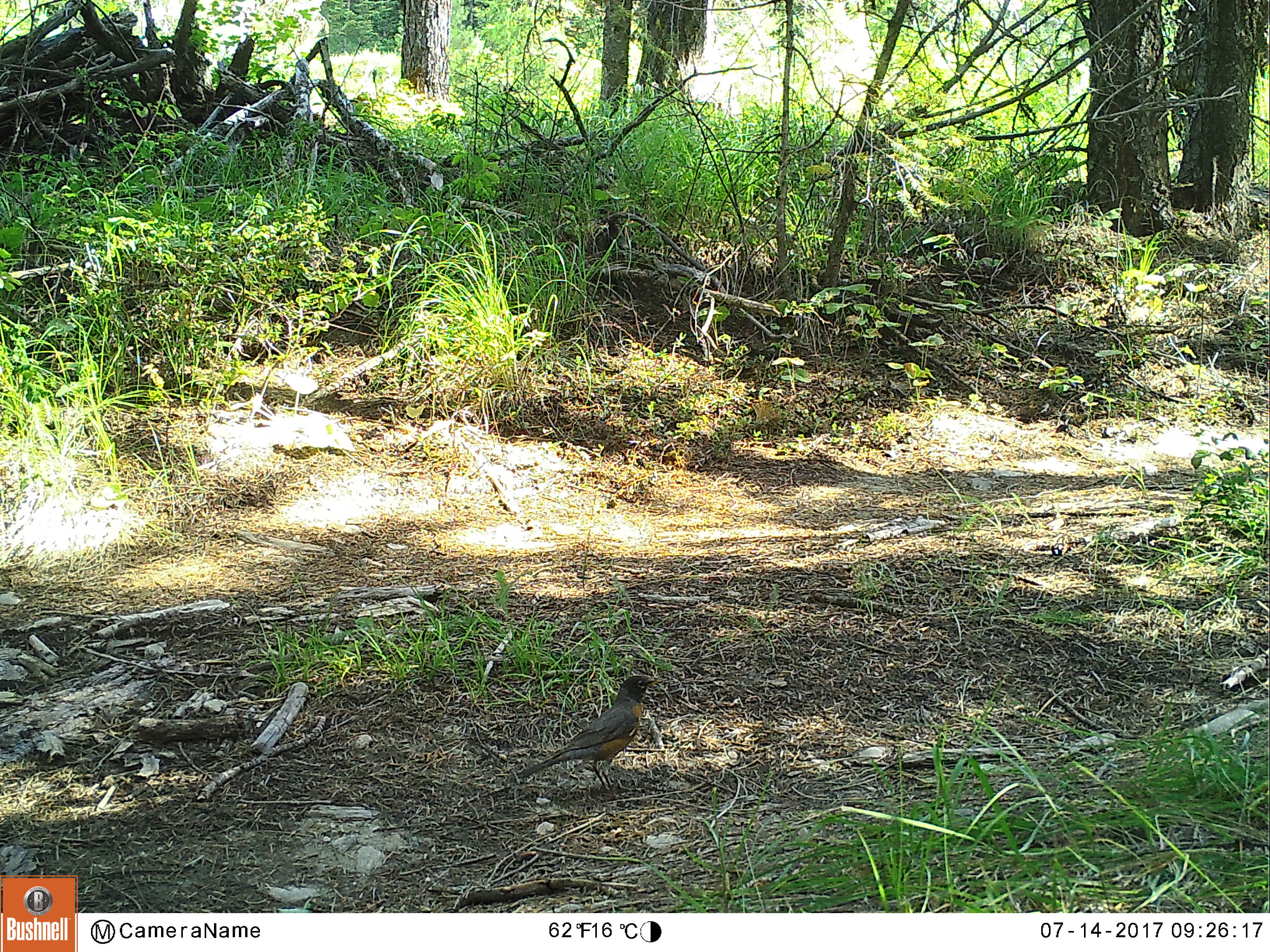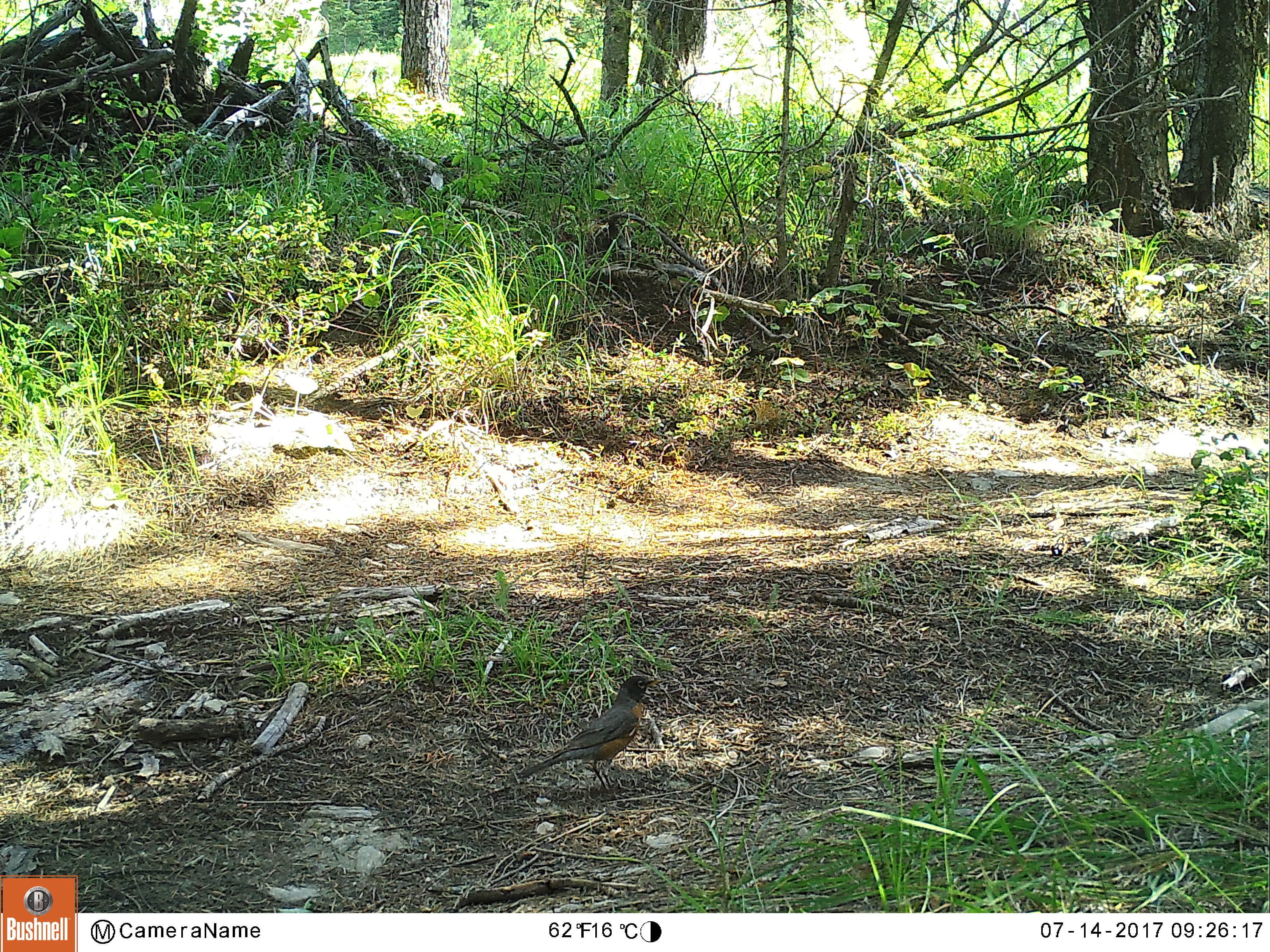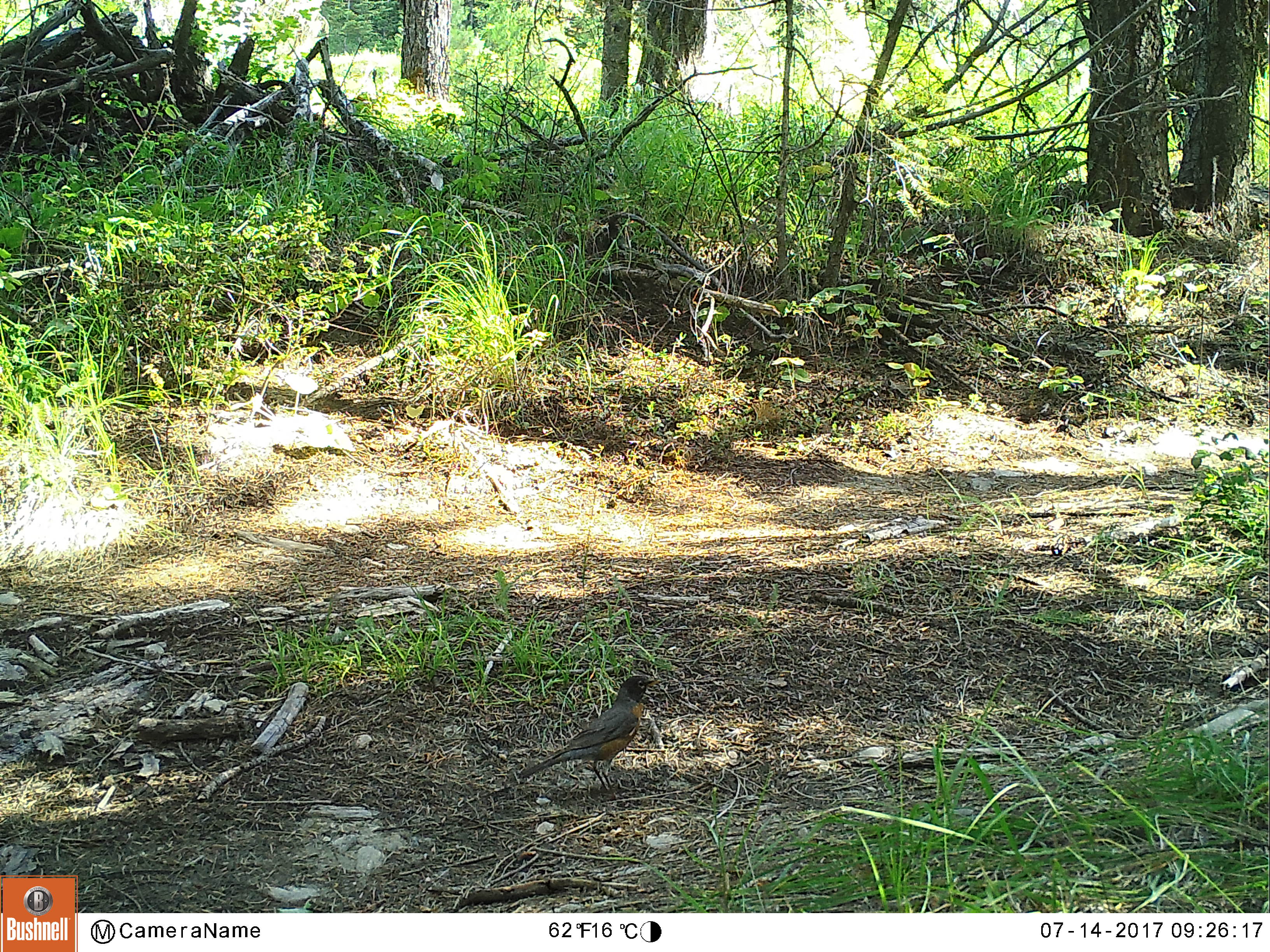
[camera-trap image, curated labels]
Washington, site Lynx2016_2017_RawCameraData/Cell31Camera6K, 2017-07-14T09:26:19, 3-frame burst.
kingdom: Animalia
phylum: Chordata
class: Aves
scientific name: Aves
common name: birds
Aves (birds). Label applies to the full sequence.